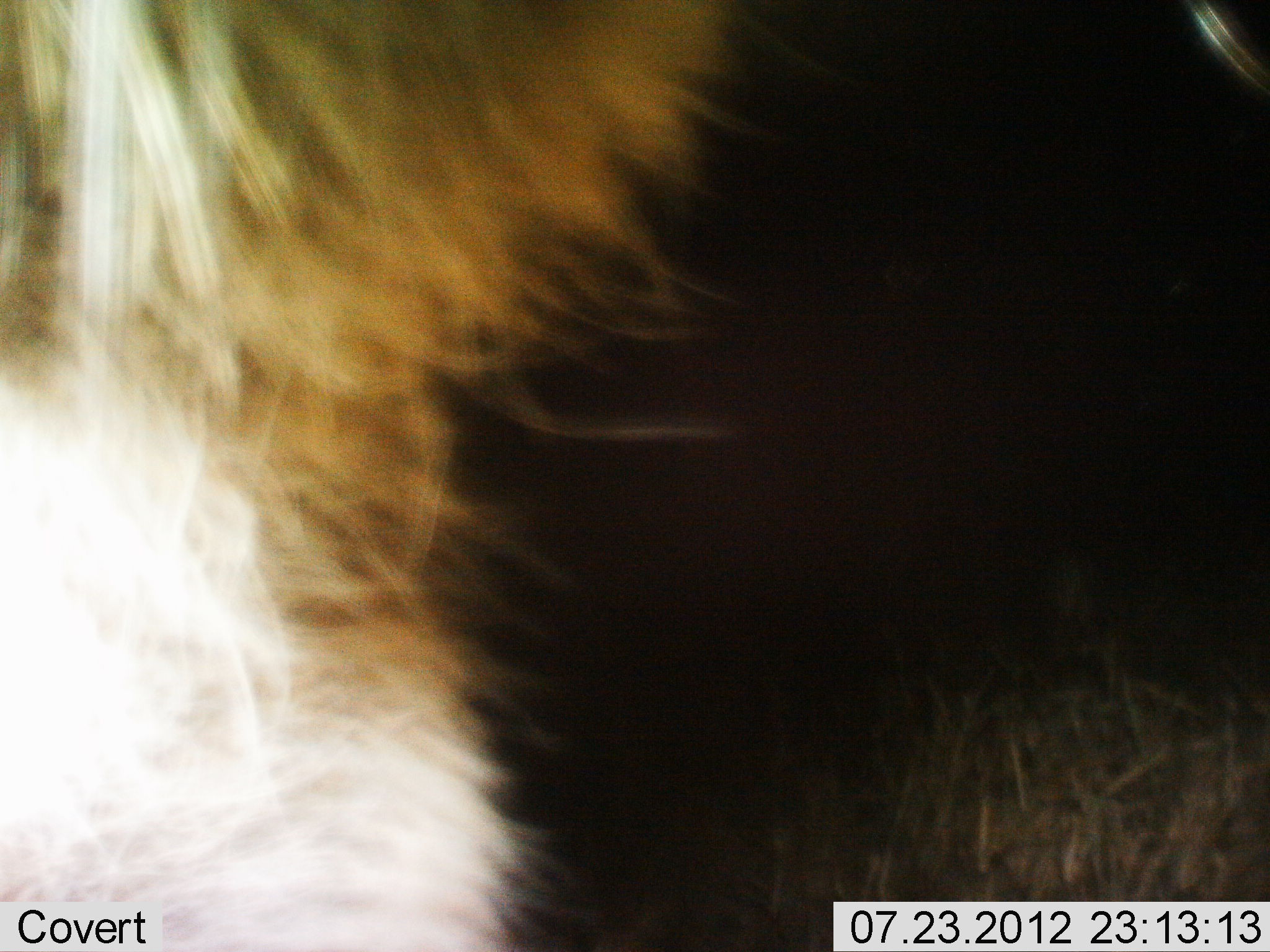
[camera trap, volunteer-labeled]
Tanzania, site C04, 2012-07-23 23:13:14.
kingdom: Animalia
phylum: Chordata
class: Mammalia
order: Carnivora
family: Felidae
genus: Panthera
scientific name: Panthera leo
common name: lion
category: lionmale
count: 1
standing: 100%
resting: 0%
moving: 0%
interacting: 0%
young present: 0%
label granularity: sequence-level